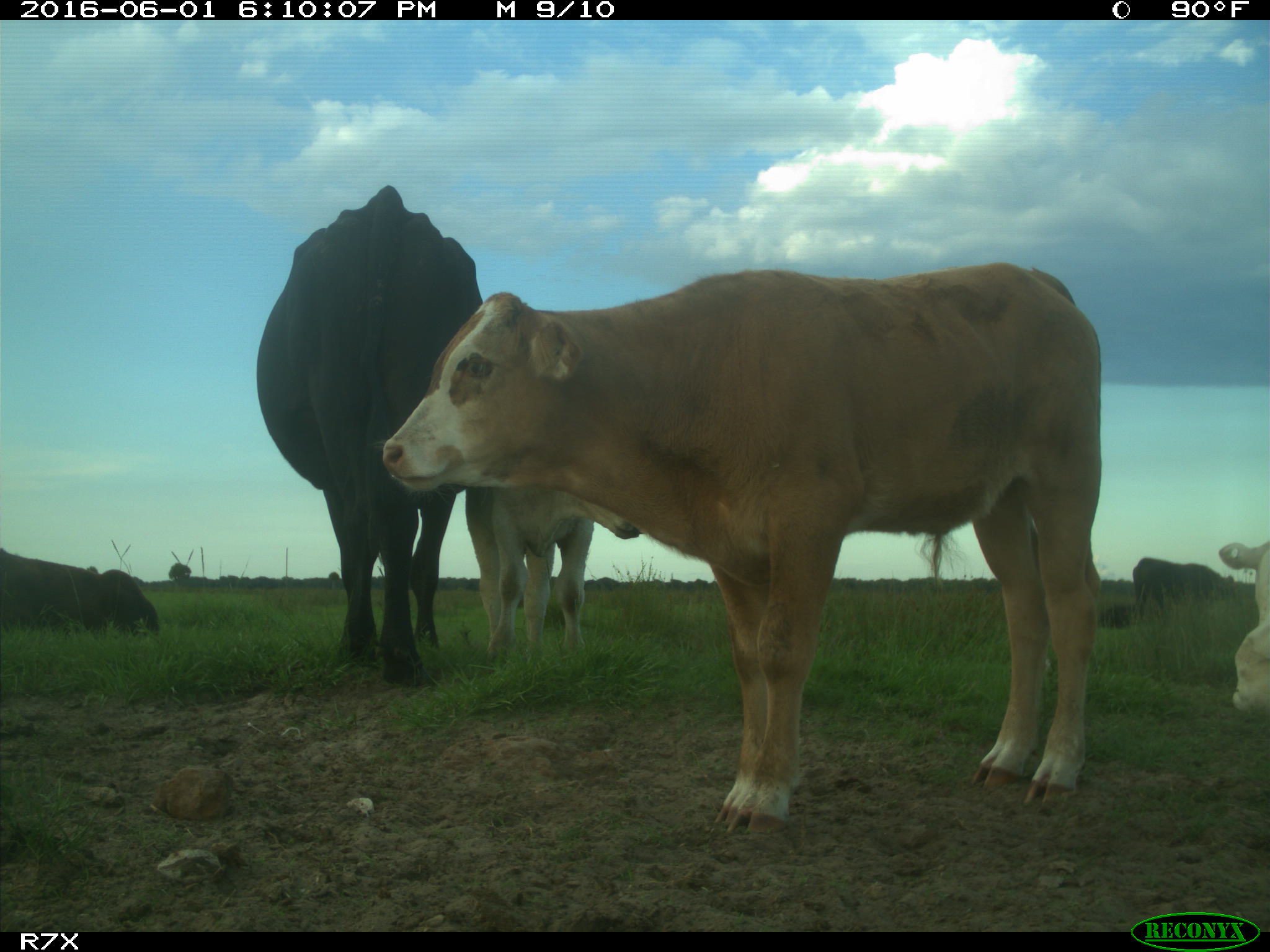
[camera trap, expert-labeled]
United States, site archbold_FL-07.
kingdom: Animalia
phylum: Chordata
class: Mammalia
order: Artiodactyla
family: Bovidae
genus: Bos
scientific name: Bos taurus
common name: domestic cow